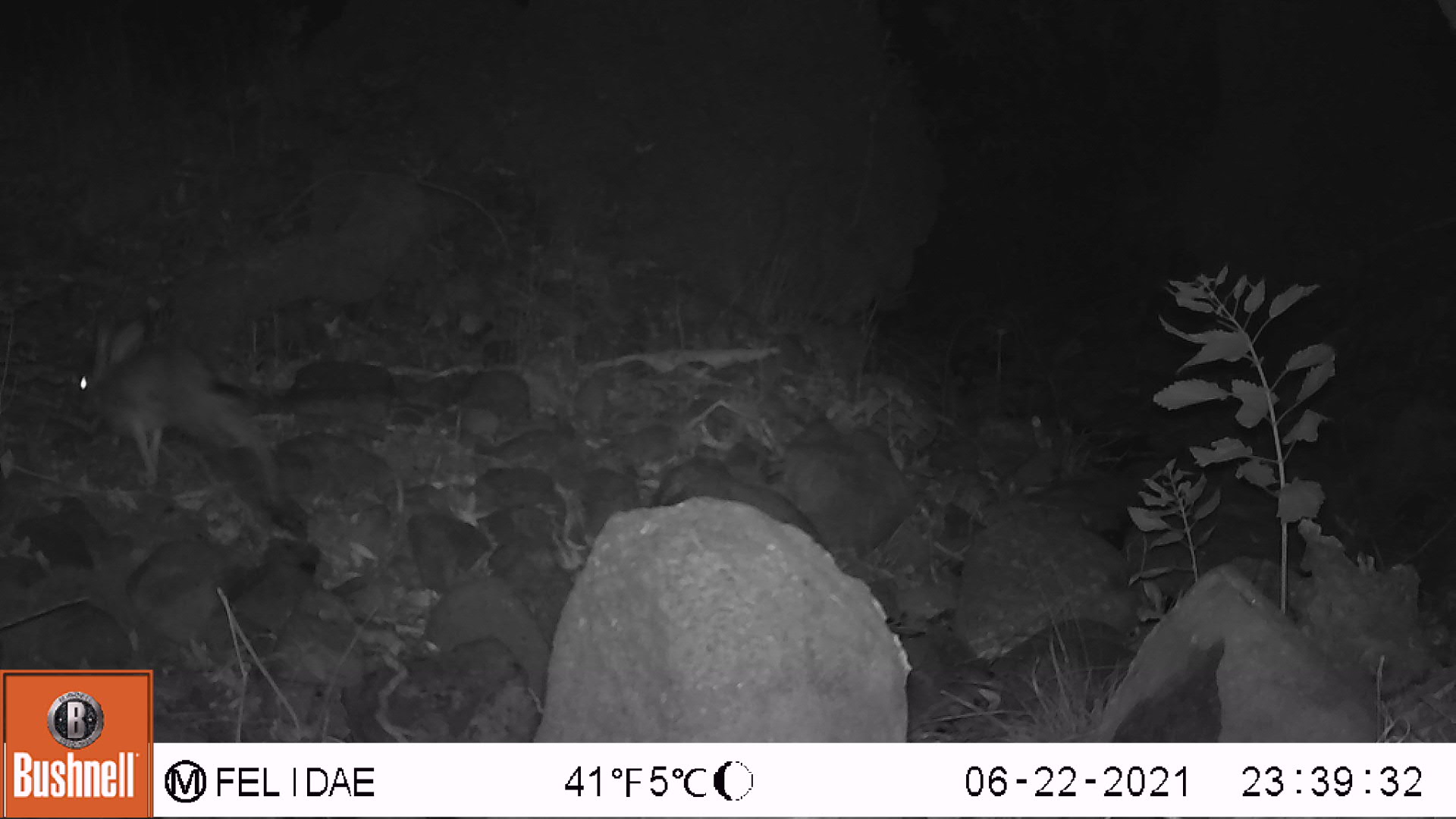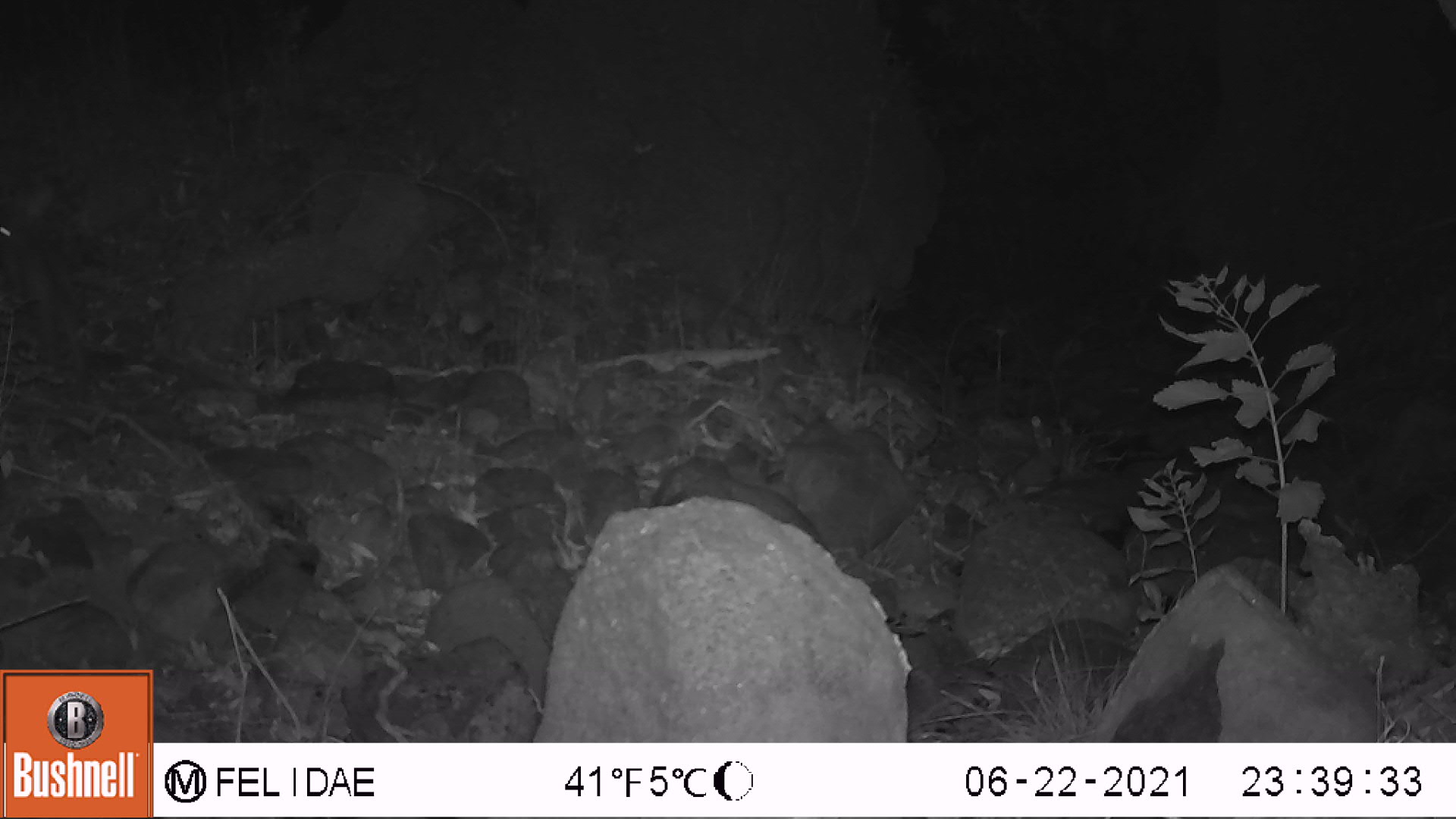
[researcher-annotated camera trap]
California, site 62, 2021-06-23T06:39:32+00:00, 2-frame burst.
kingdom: Animalia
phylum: Chordata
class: Mammalia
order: Lagomorpha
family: Leporidae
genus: Lepus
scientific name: Lepus californicus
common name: black-tailed jackrabbit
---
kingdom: Animalia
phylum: Chordata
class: Mammalia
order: Lagomorpha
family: Leporidae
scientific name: Leporidae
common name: rabbit